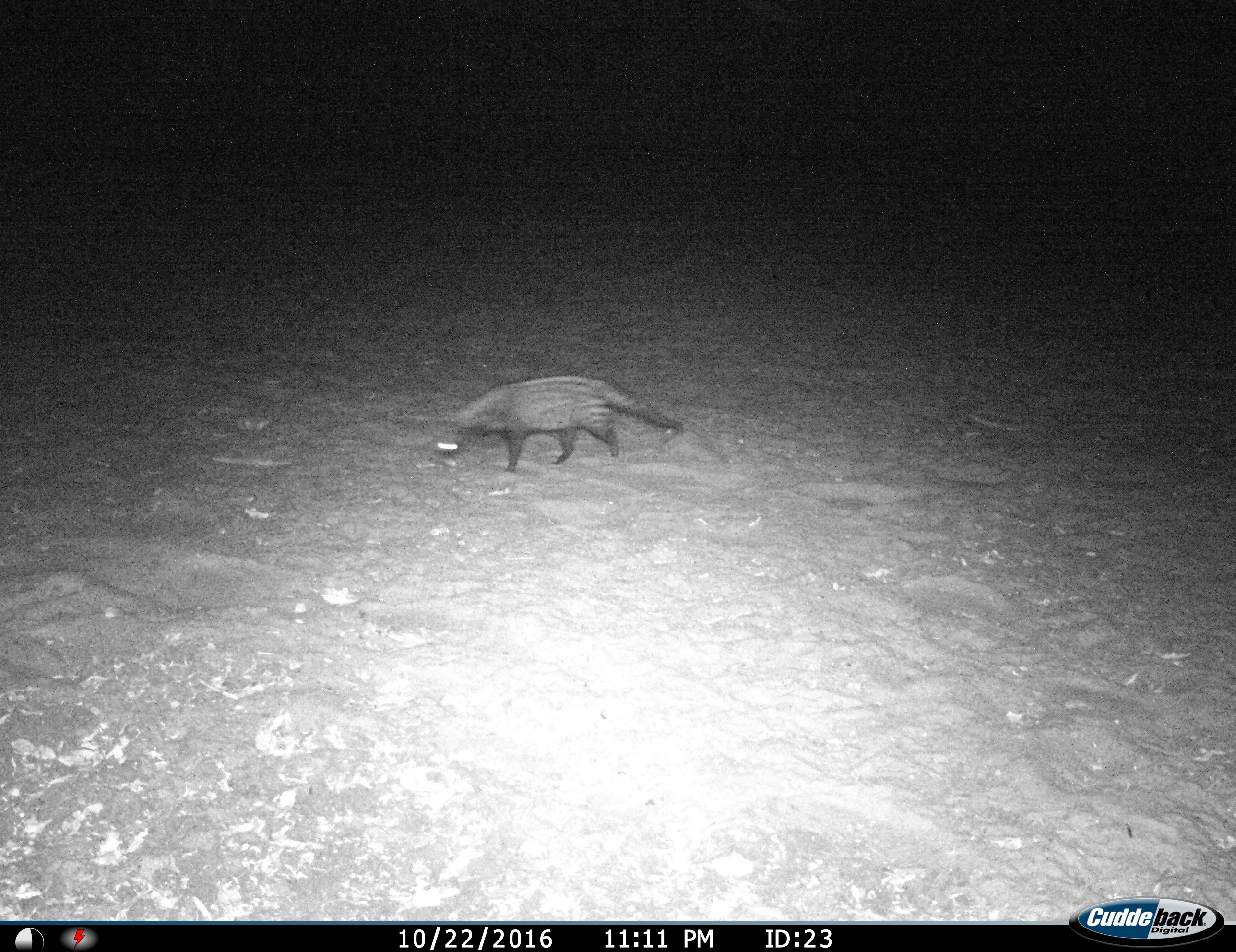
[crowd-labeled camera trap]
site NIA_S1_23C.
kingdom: Animalia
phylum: Chordata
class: Mammalia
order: Carnivora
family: Viverridae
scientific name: Viverridae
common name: civet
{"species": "civet (Viverridae)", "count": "1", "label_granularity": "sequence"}